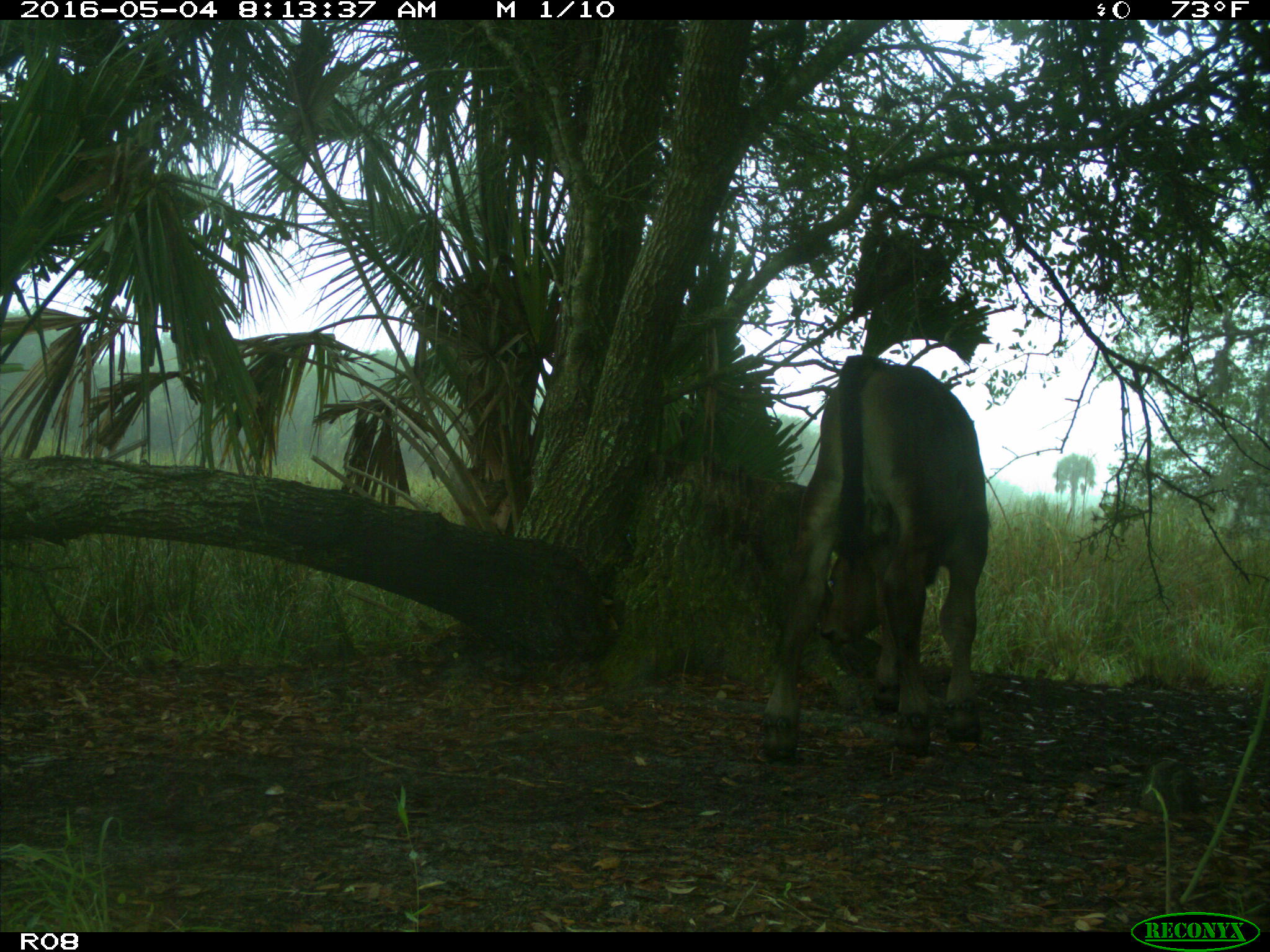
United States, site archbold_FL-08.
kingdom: Animalia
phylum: Chordata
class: Mammalia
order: Artiodactyla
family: Bovidae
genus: Bos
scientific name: Bos taurus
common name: domestic cow